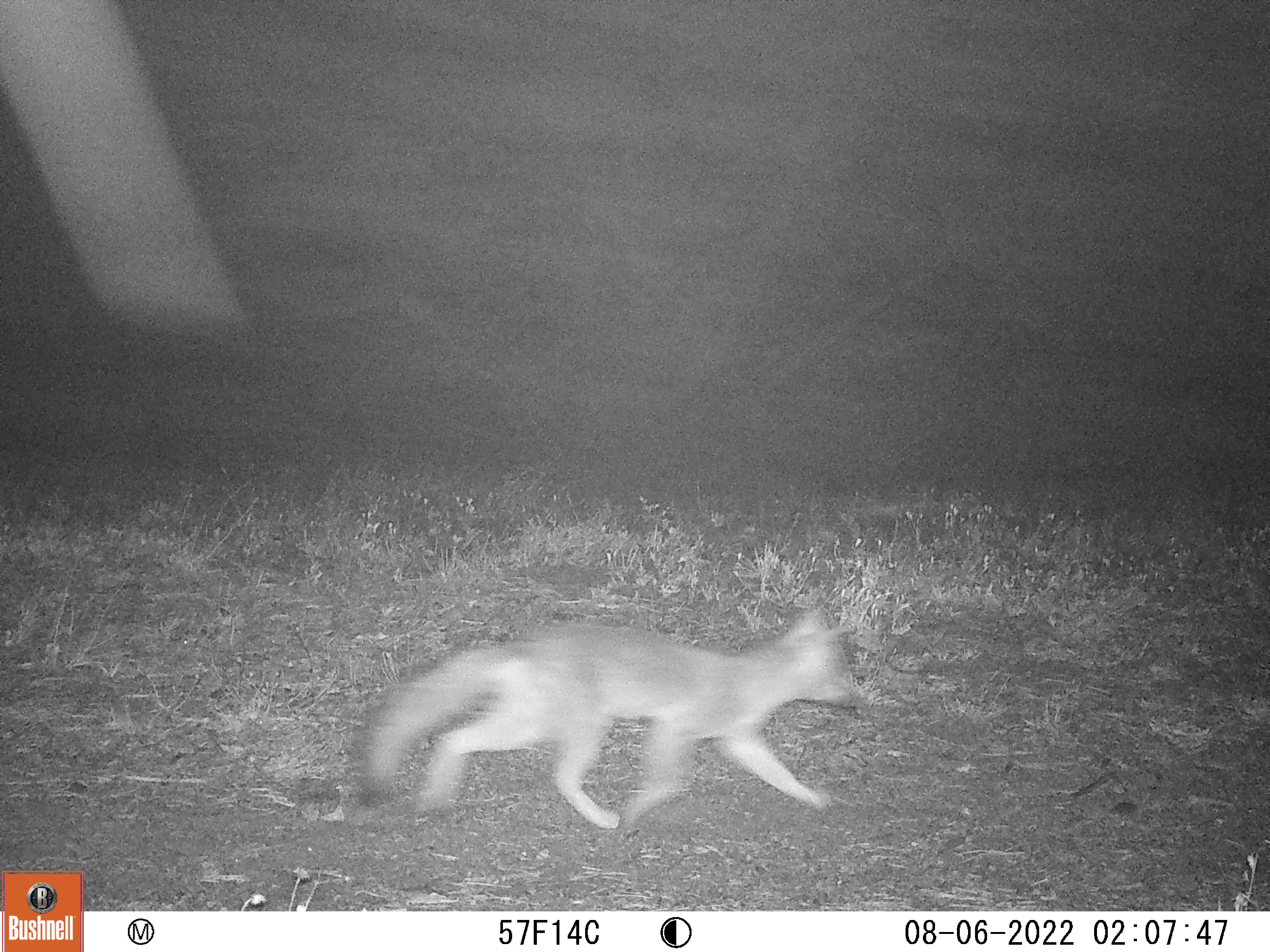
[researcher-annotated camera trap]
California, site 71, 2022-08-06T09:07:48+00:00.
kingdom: Animalia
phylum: Chordata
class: Mammalia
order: Carnivora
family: Canidae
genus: Urocyon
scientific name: Urocyon cinereoargenteus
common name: gray fox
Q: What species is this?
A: Gray fox (Urocyon cinereoargenteus).